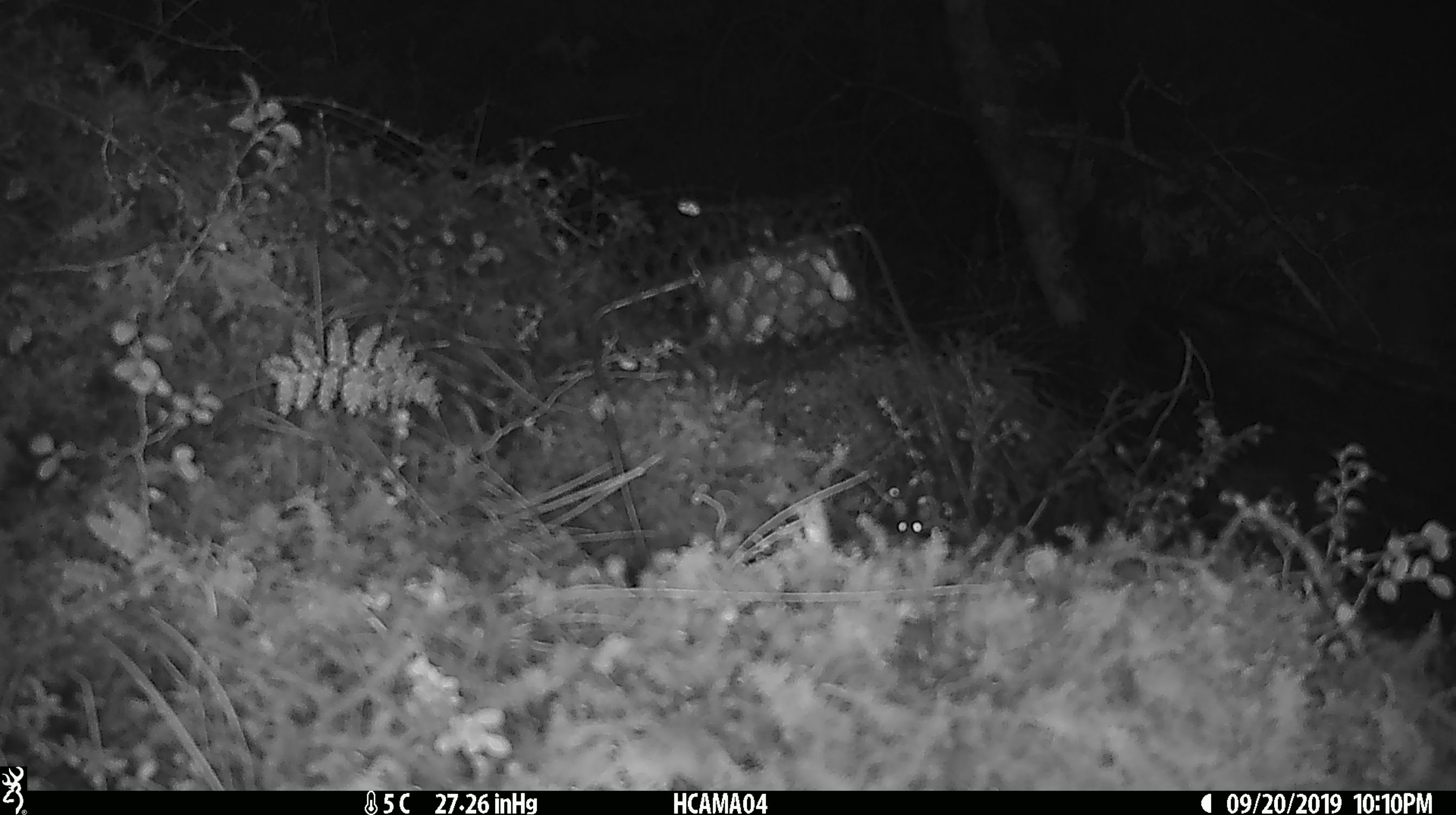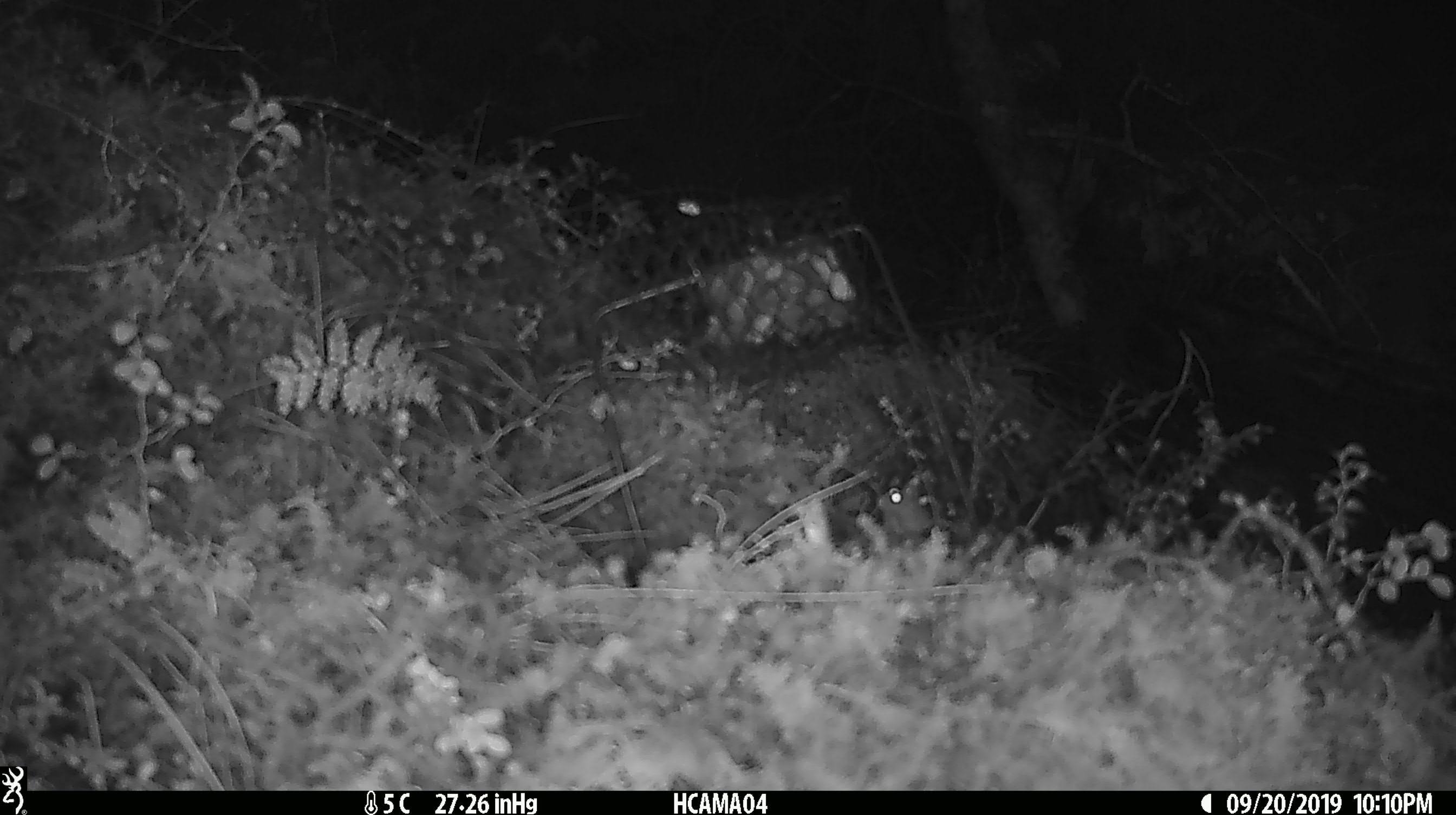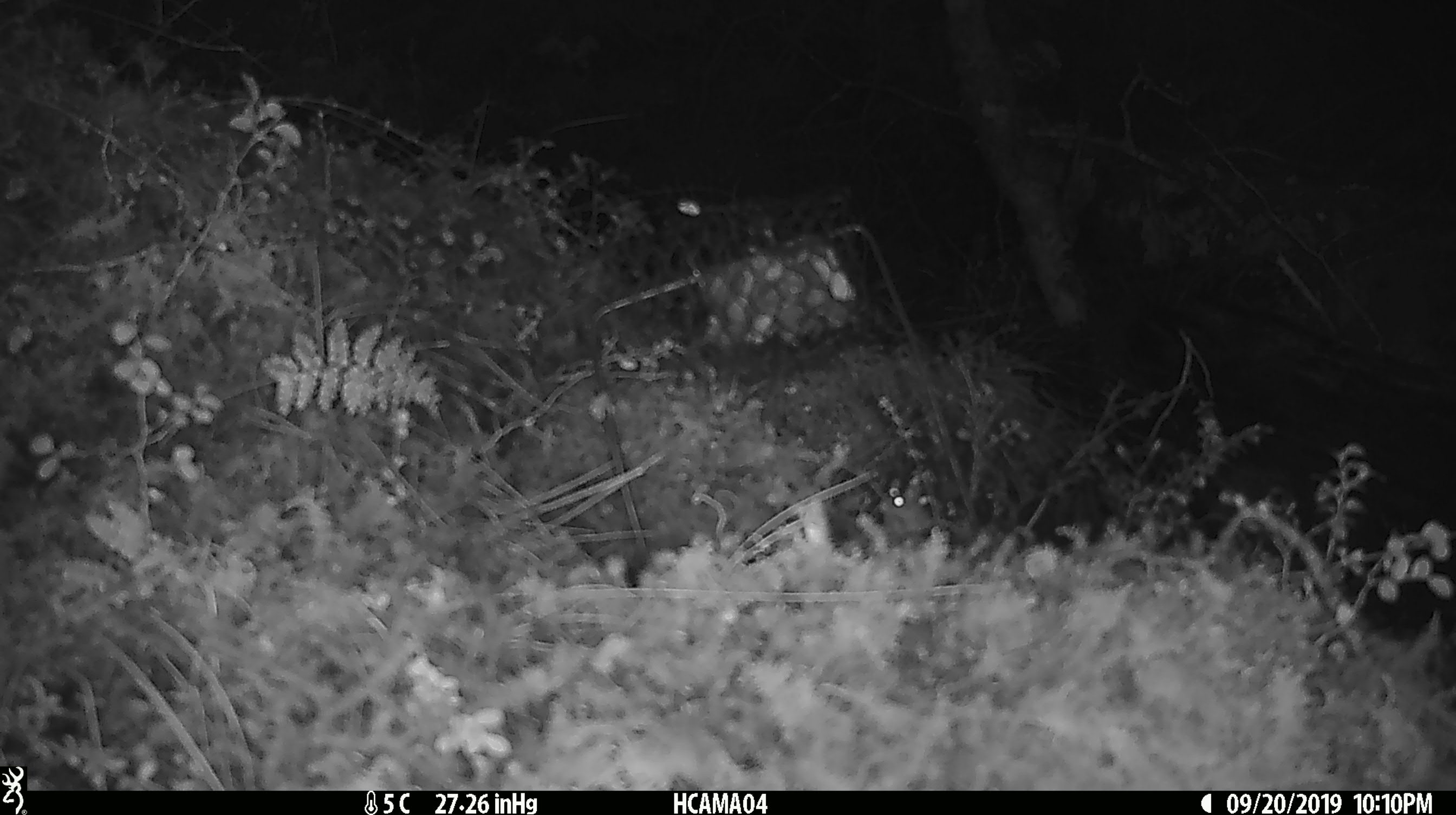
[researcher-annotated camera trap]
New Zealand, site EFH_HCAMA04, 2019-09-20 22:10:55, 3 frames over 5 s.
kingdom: Animalia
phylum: Chordata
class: Mammalia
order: Rodentia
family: Muridae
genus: Mus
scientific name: Mus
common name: mouse